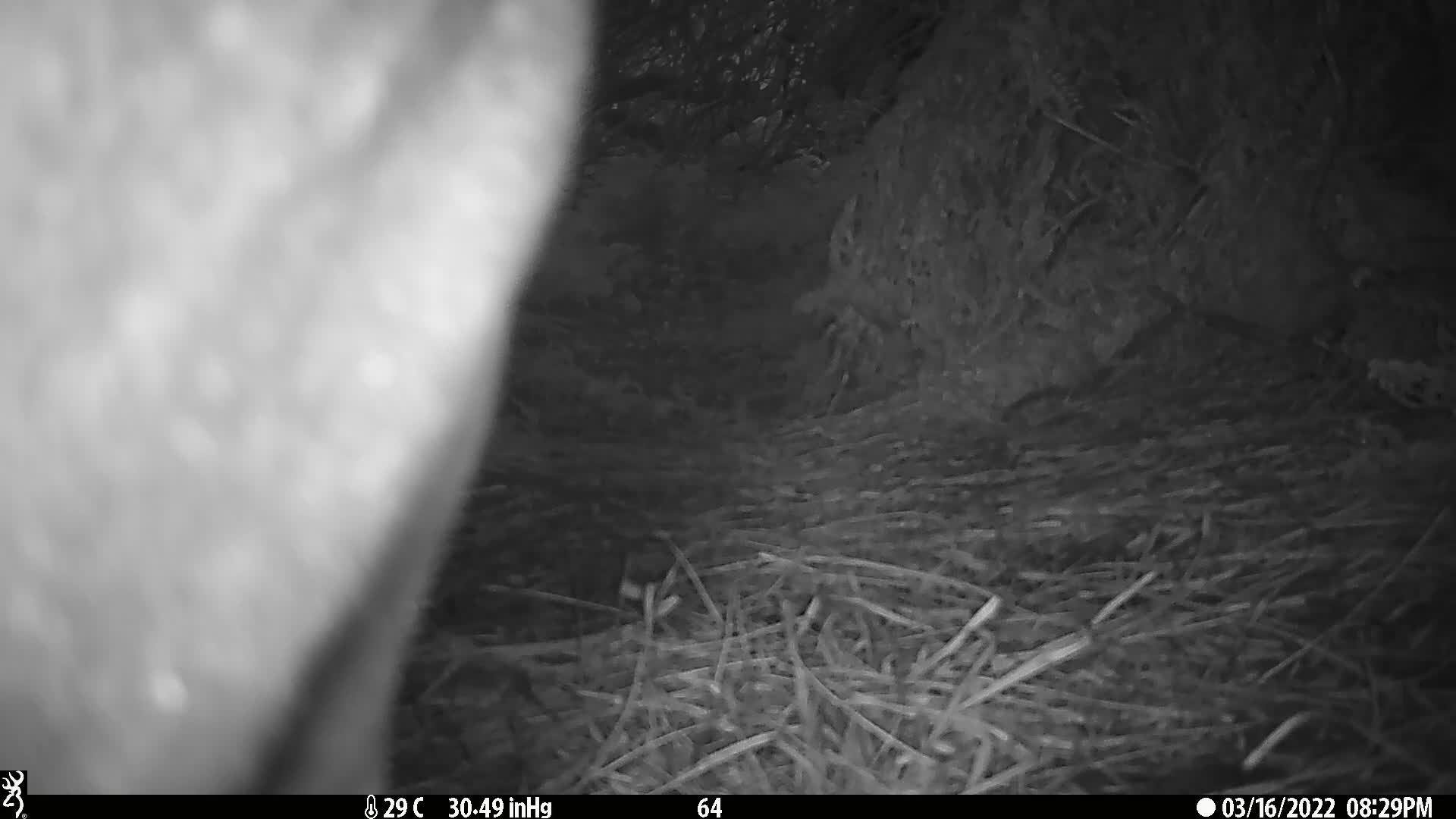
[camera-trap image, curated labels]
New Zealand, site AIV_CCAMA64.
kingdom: Animalia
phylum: Chordata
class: Mammalia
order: Carnivora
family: Otariidae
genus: Phocarctos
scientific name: Phocarctos hookeri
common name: new zealand sea lion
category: sealion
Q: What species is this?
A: Sealion (new zealand sea lion) (Phocarctos hookeri).